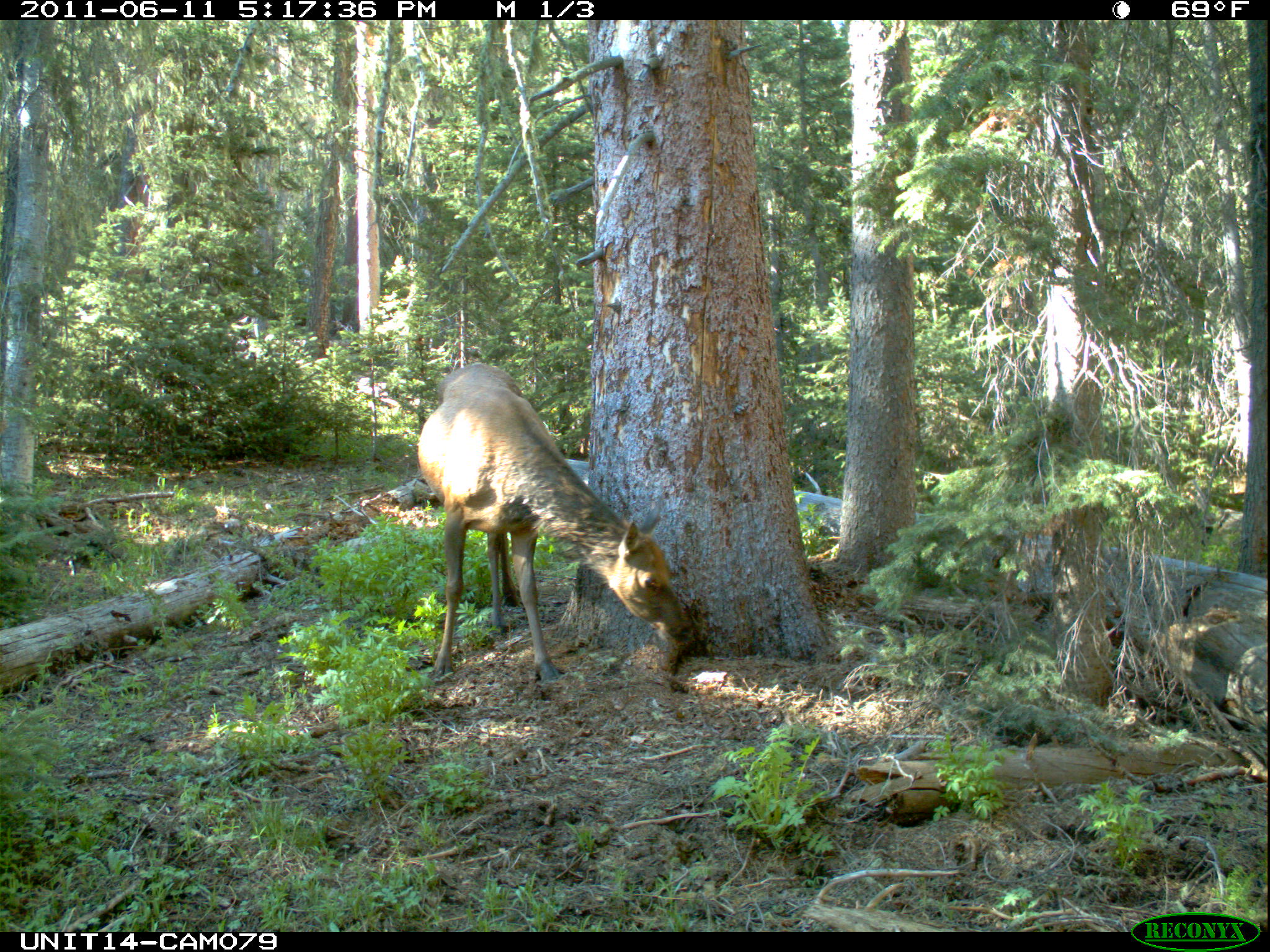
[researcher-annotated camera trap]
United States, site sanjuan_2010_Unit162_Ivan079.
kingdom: Animalia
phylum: Chordata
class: Mammalia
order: Artiodactyla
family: Cervidae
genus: Cervus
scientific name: Cervus elaphus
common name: red deer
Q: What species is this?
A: Cervus elaphus (red deer).